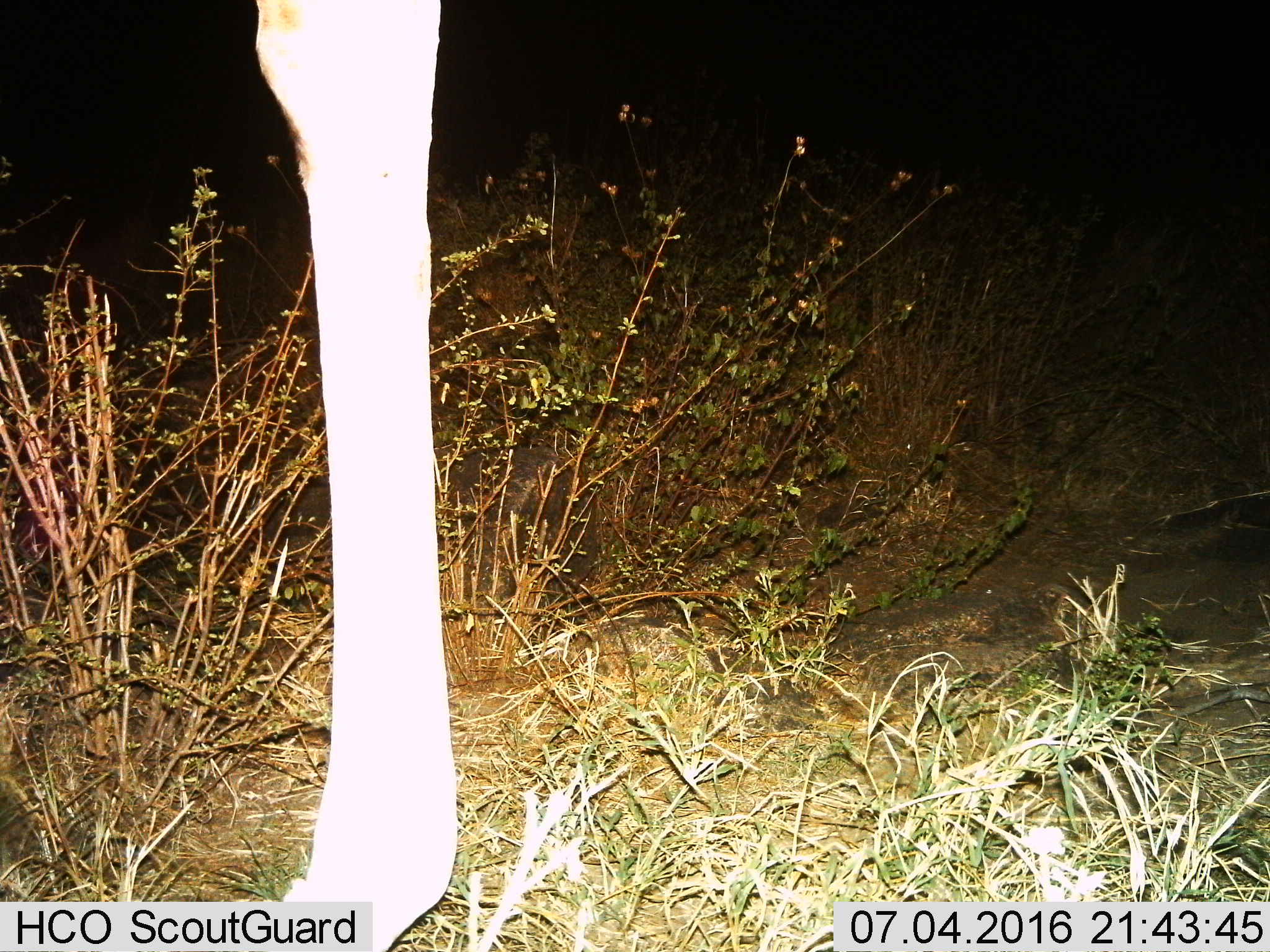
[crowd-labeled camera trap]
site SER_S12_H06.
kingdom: Animalia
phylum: Chordata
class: Mammalia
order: Artiodactyla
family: Giraffidae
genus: Giraffa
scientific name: Giraffa camelopardalis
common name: giraffe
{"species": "giraffe (Giraffa camelopardalis)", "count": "1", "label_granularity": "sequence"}